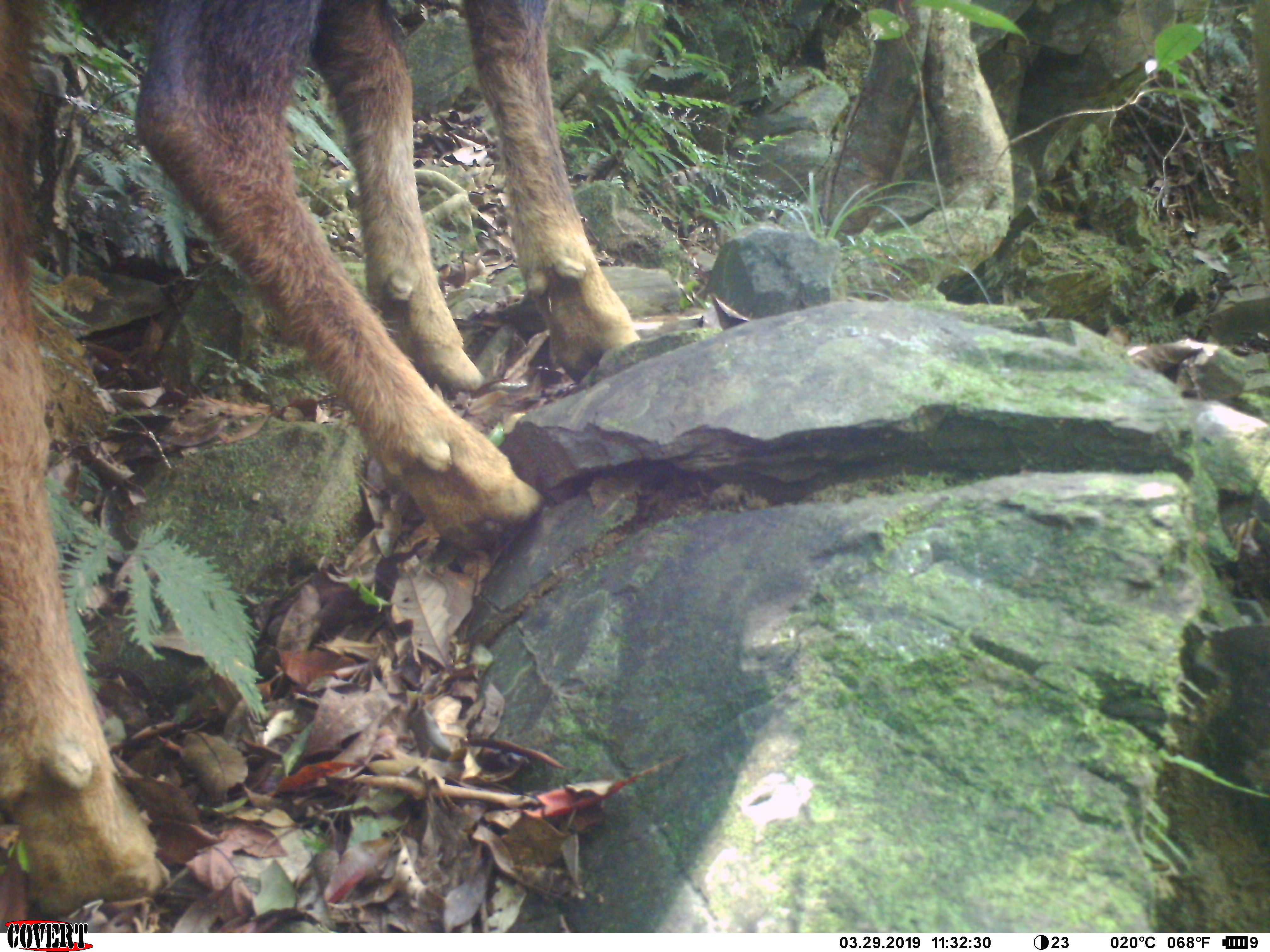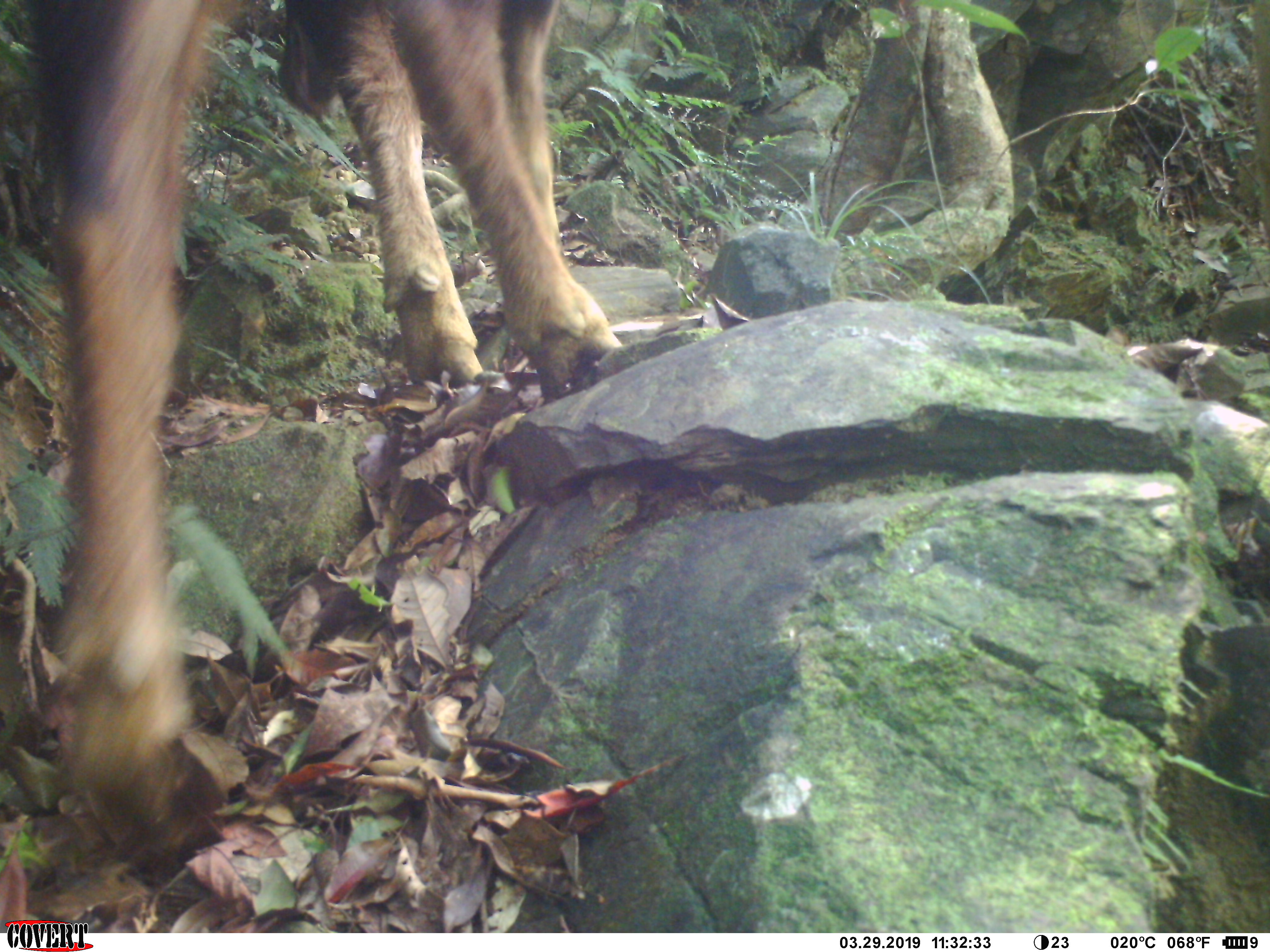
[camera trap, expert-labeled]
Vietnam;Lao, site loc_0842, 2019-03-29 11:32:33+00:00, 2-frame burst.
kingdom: Animalia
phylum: Chordata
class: Mammalia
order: Artiodactyla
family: Bovidae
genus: Capricornis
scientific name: Capricornis sumatraensis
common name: chinese serow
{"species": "chinese serow (Capricornis sumatraensis)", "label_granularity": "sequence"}